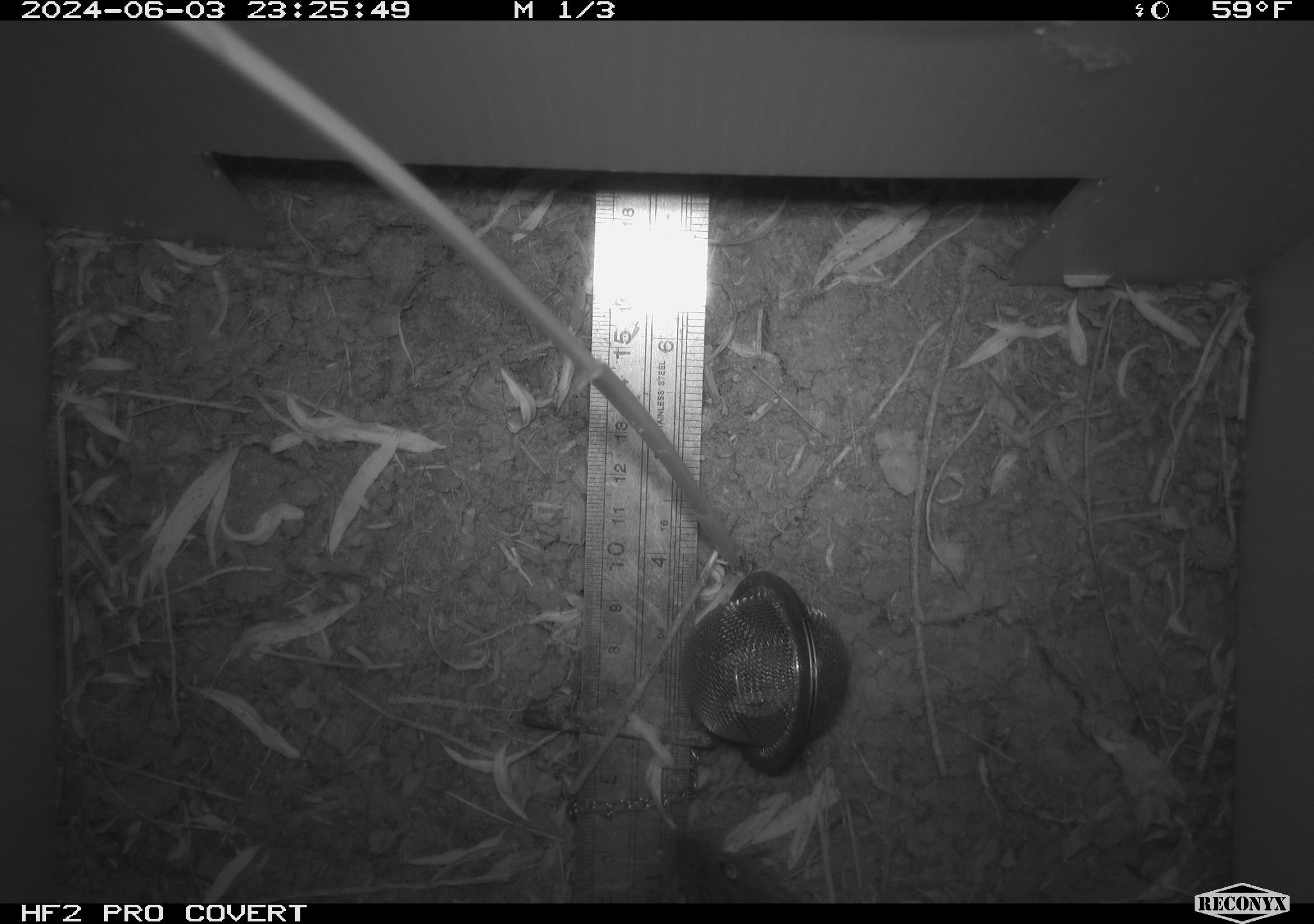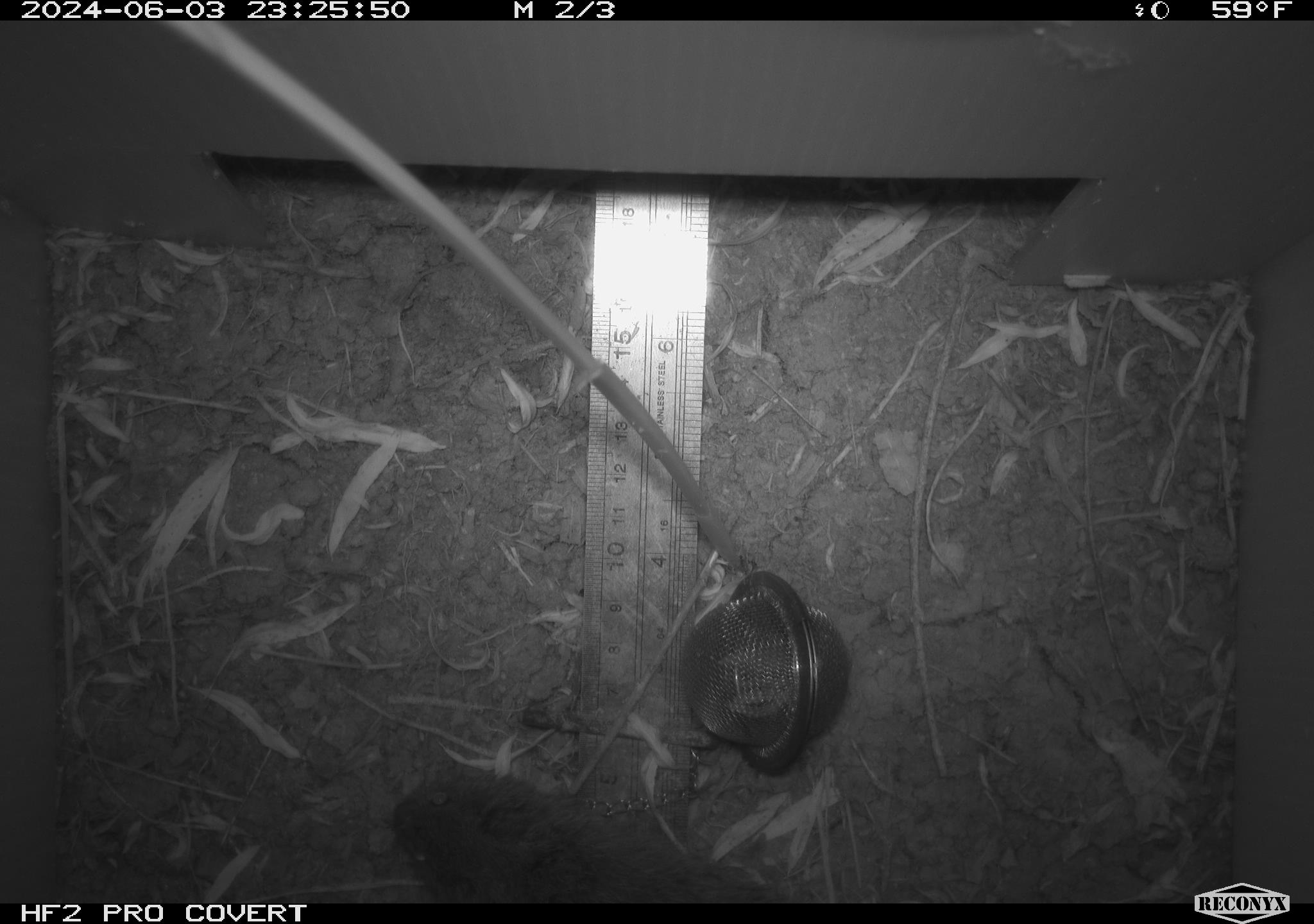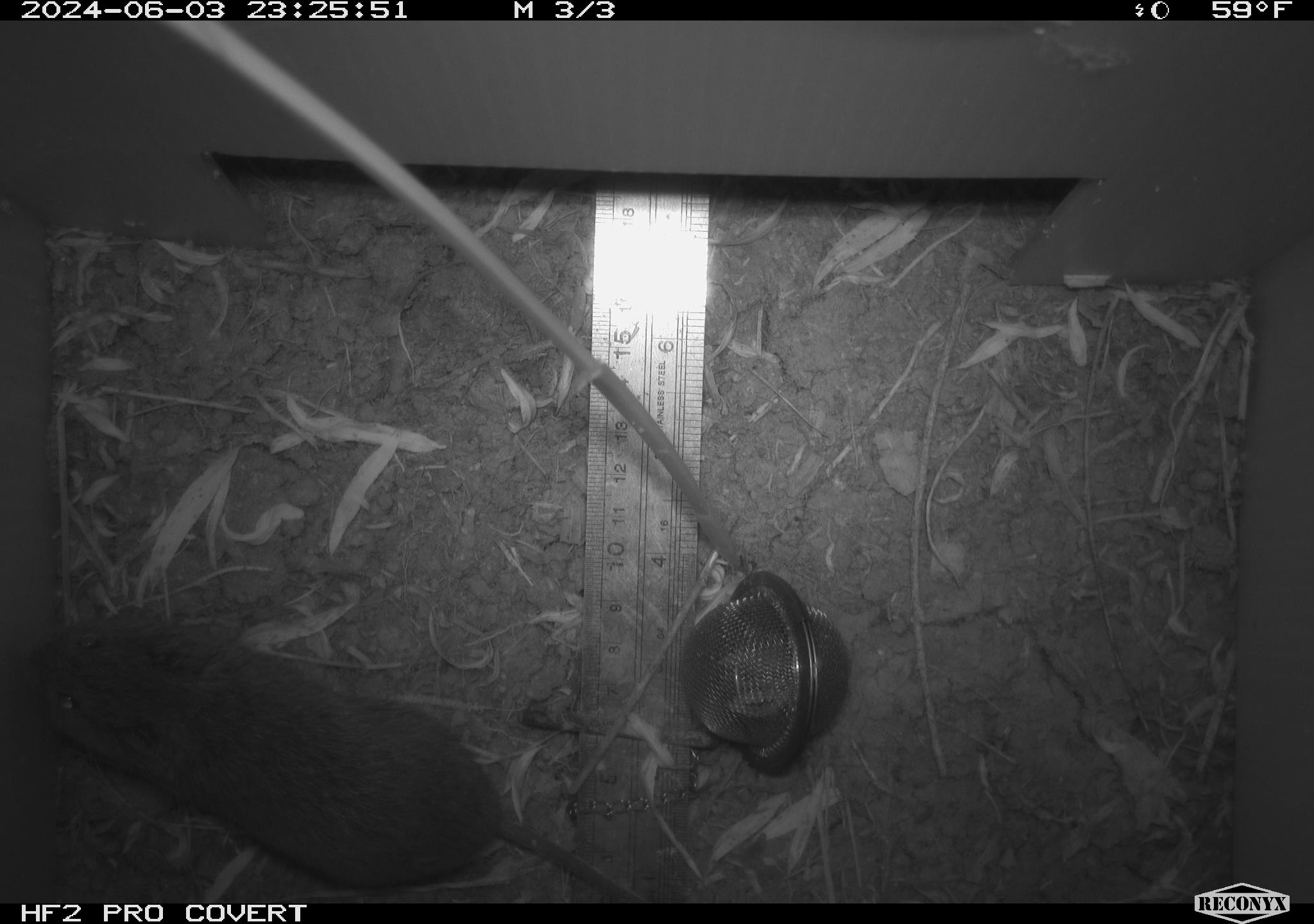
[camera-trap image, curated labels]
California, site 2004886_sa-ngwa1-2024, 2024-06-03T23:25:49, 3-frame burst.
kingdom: Animalia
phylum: Chordata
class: Mammalia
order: Rodentia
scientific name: Rodentia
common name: mouse species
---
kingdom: Animalia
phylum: Chordata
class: Mammalia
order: Rodentia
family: Cricetidae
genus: Microtus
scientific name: Microtus californicus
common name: california vole